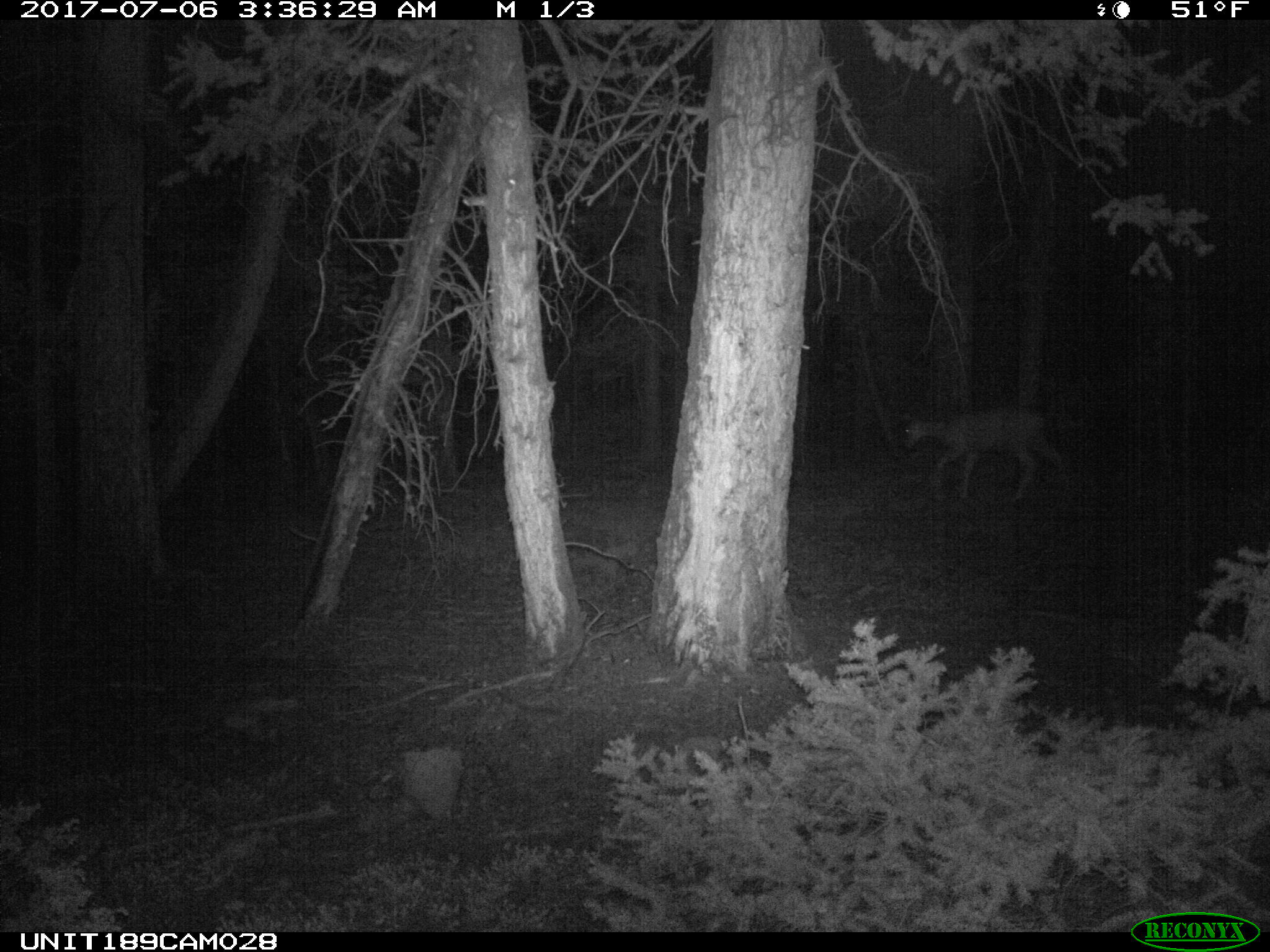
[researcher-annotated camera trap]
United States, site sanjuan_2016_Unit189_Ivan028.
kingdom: Animalia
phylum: Chordata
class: Mammalia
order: Artiodactyla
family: Cervidae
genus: Odocoileus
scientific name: Odocoileus hemionus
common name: mule deer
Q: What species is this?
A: Odocoileus hemionus (mule deer).